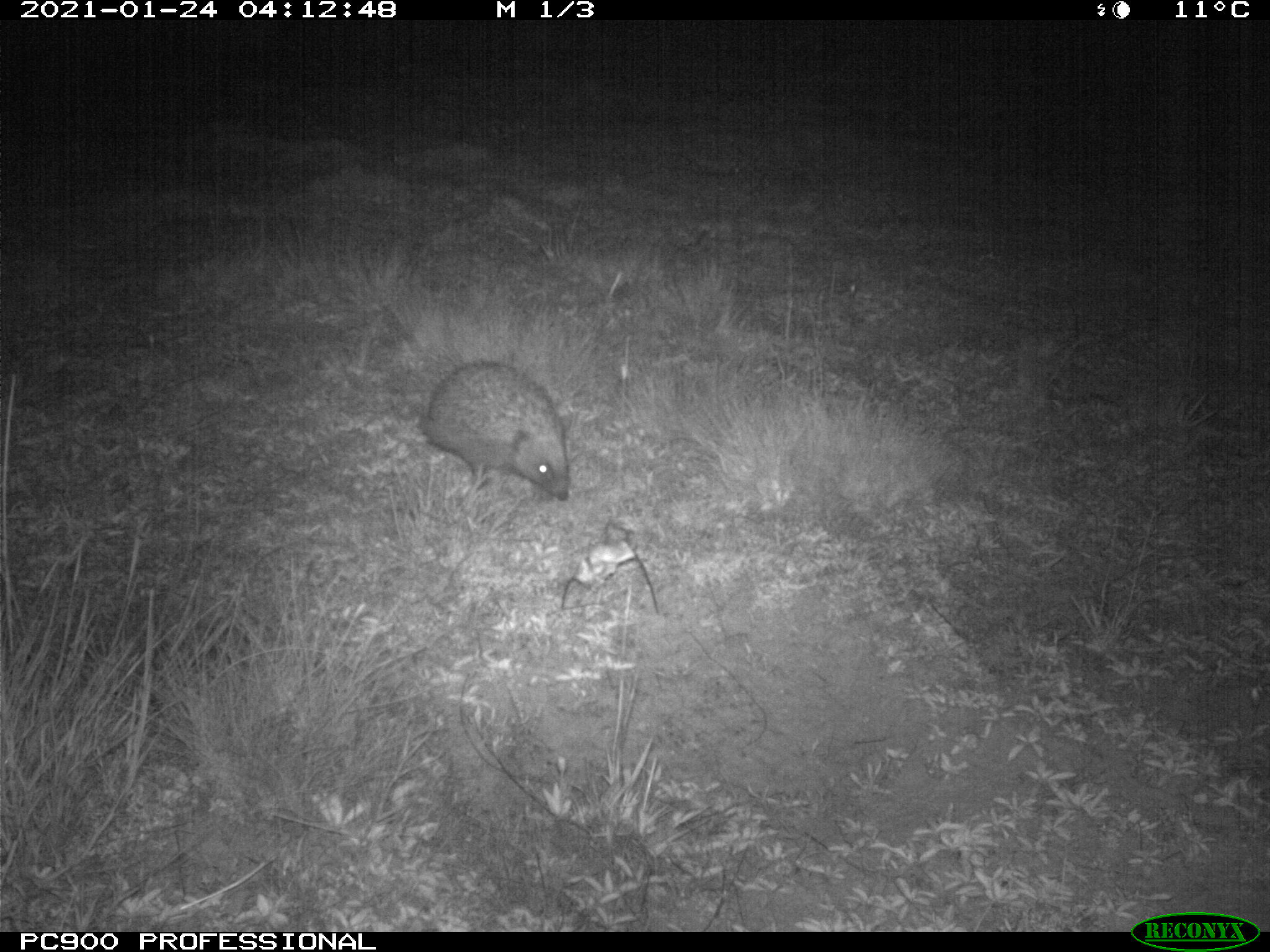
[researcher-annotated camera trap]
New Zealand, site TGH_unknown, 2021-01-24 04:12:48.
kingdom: Animalia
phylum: Chordata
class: Mammalia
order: Eulipotyphla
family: Erinaceidae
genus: Erinaceus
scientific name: Erinaceus europaeus europaeus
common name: european hedgehog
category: hedgehog